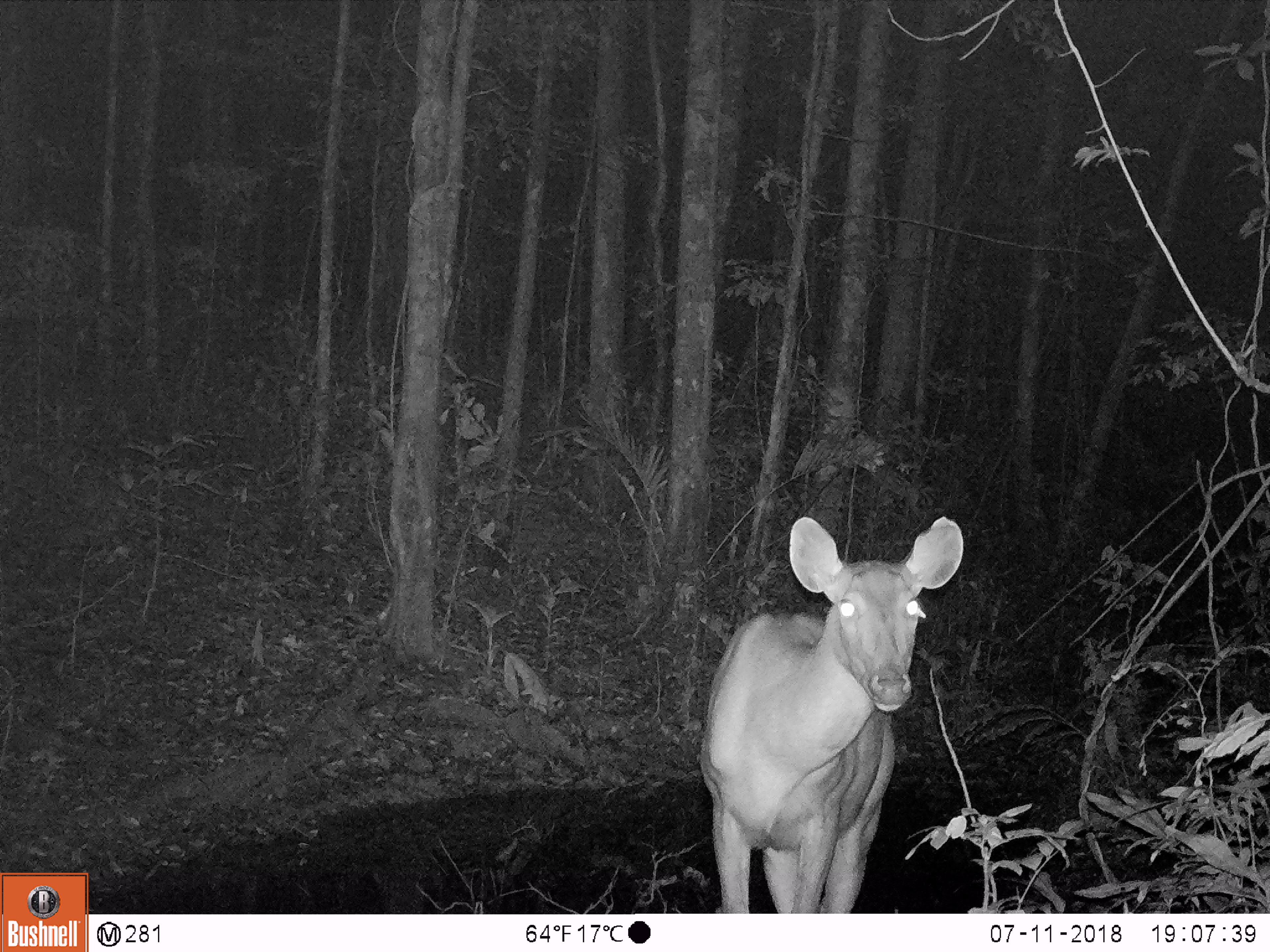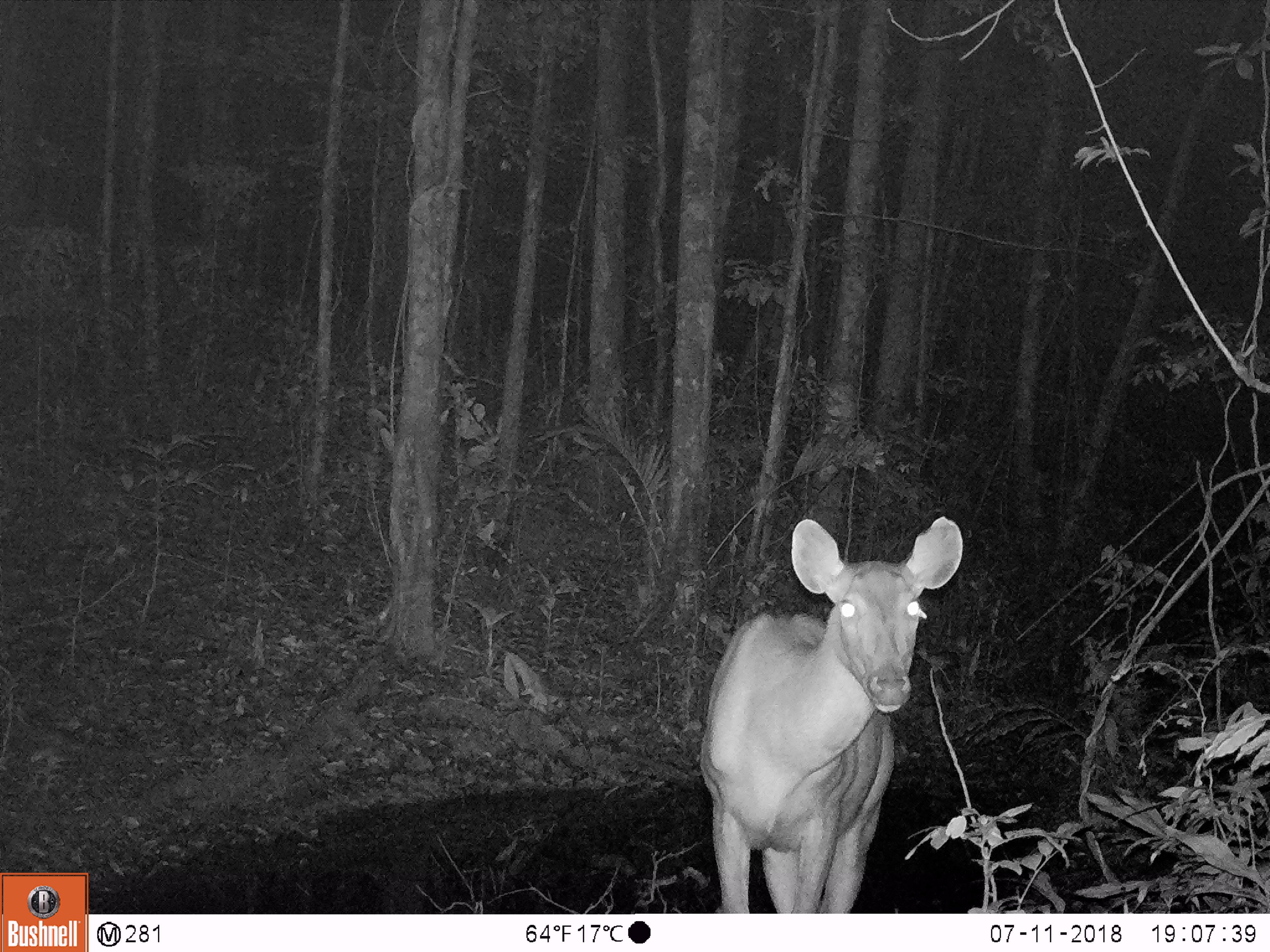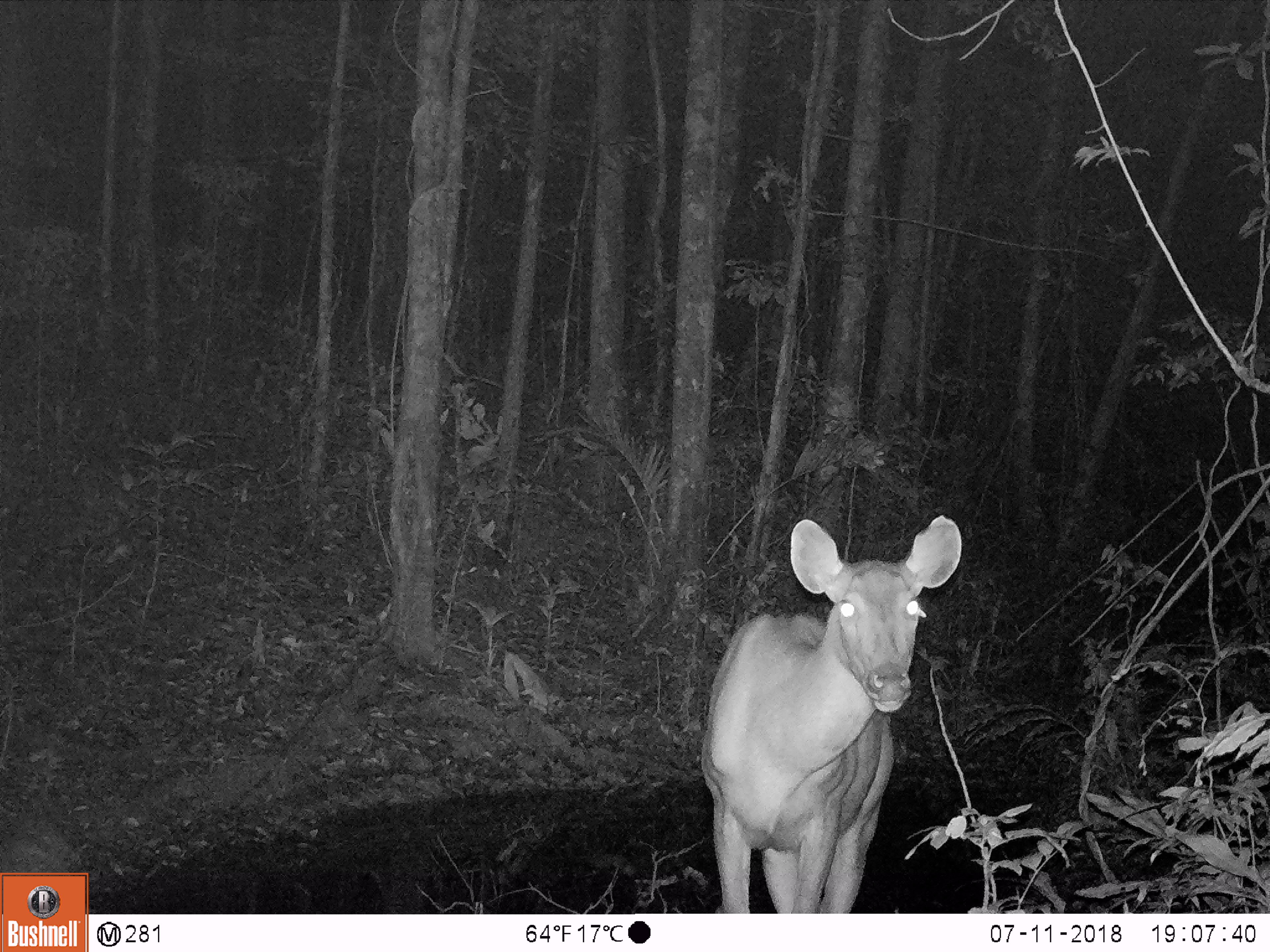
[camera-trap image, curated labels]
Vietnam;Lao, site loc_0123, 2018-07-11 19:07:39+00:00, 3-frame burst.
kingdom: Animalia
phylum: Chordata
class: Mammalia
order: Artiodactyla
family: Cervidae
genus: Rusa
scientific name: Rusa unicolor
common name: sambar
Sambar (Rusa unicolor). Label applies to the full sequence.